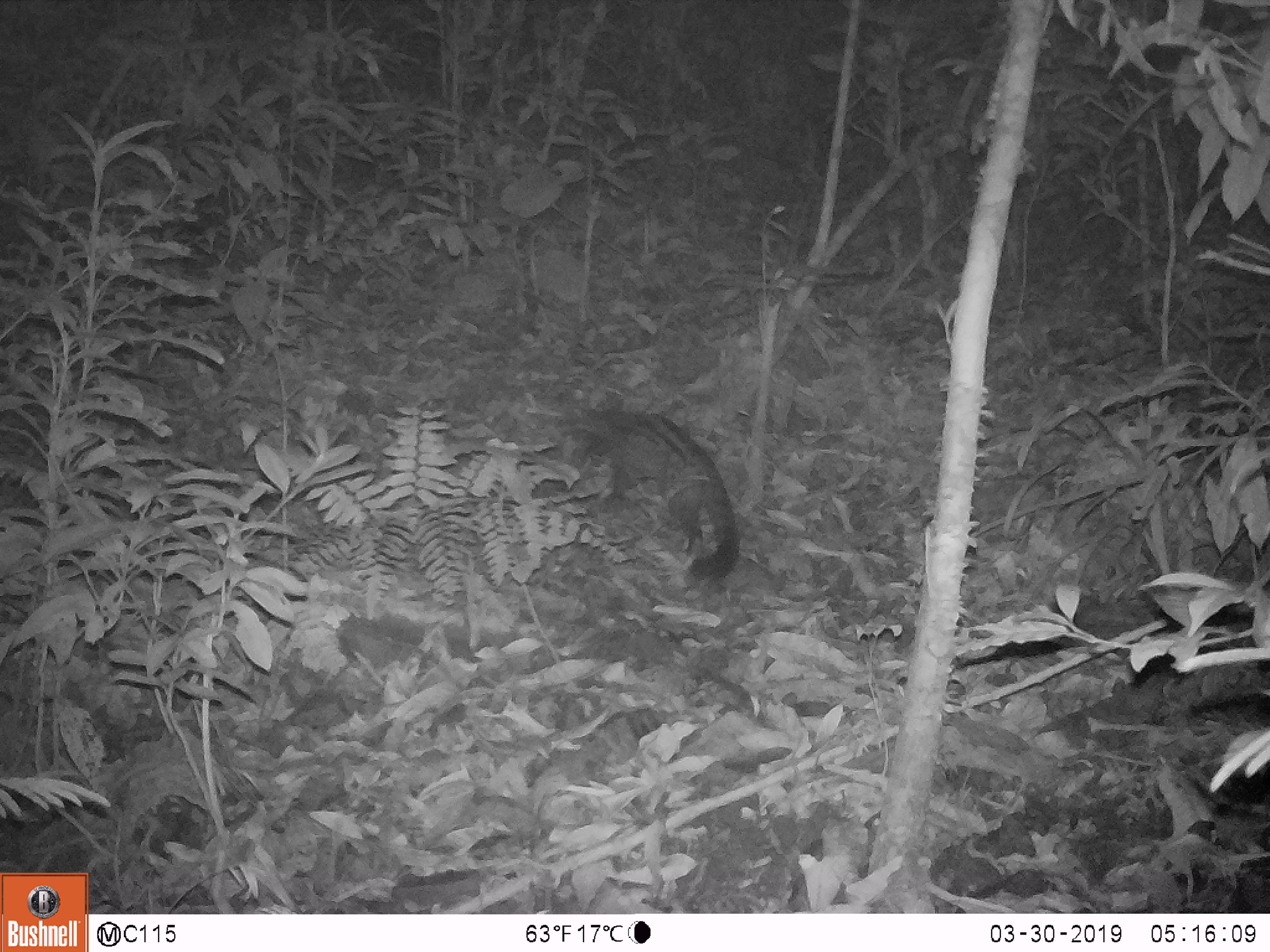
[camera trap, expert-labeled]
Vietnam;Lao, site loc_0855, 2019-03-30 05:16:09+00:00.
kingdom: Animalia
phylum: Chordata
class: Mammalia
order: Carnivora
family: Viverridae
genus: Paradoxurus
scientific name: Paradoxurus hermaphroditus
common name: common palm civet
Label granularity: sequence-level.